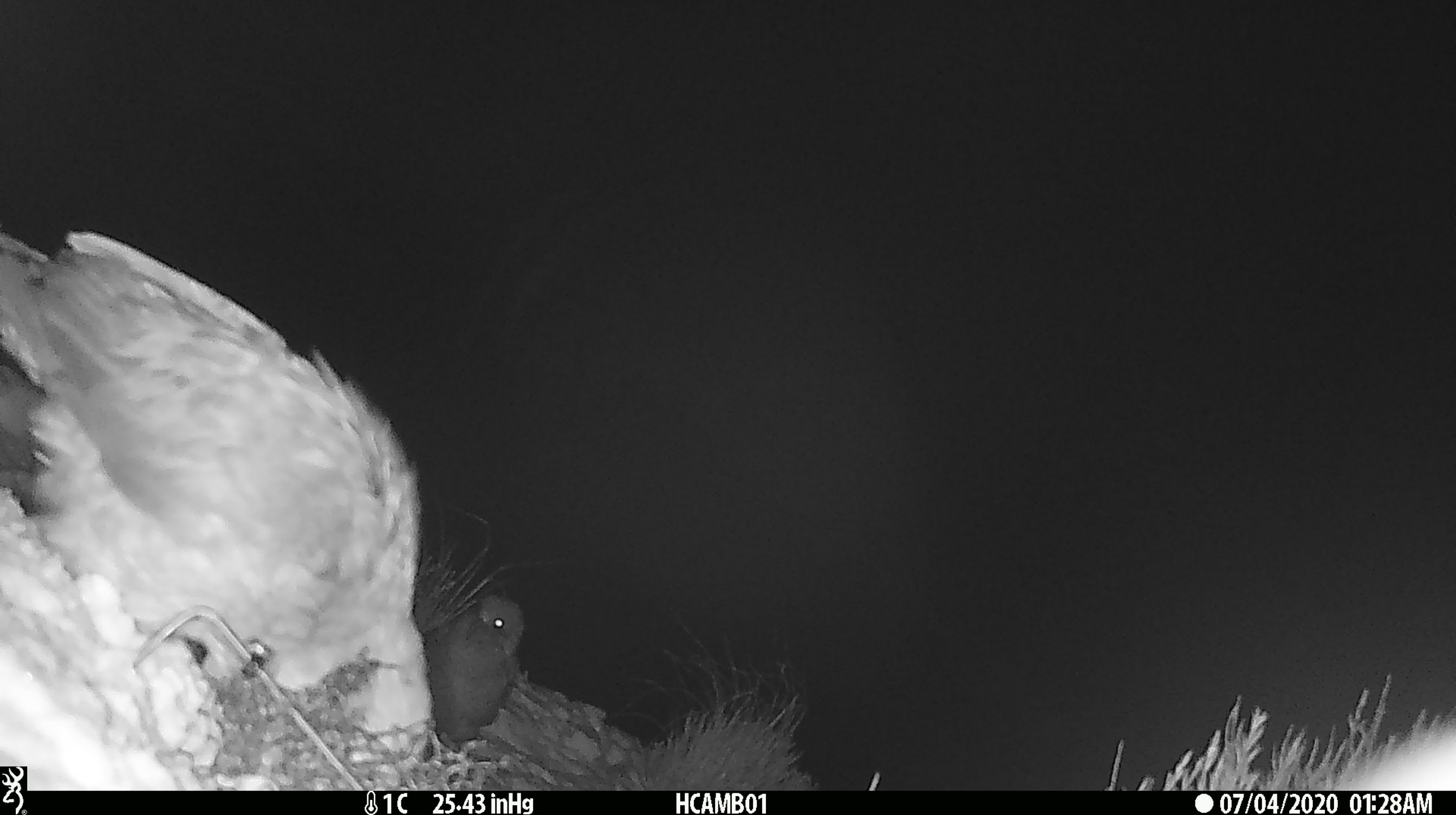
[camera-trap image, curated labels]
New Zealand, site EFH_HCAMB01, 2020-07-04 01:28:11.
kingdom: Animalia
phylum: Chordata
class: Aves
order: Psittaciformes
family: Strigopidae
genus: Nestor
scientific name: Nestor notabilis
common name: kea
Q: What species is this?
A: Kea (Nestor notabilis).